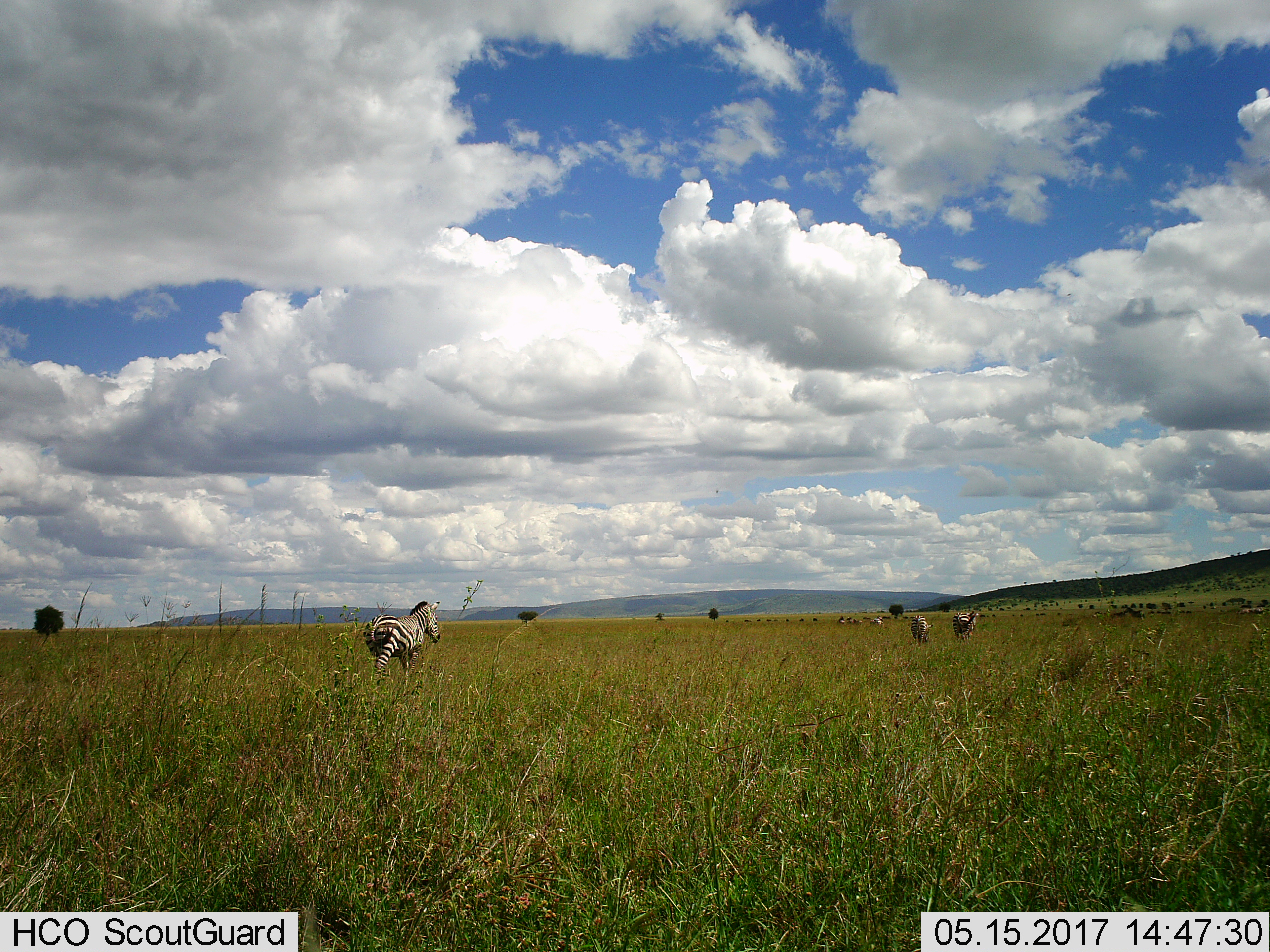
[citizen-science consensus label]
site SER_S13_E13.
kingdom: Animalia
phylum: Chordata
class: Mammalia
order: Perissodactyla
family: Equidae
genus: Equus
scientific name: Equus quagga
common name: plains zebra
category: zebraplains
Zebraplains (plains zebra) (Equus quagga), count 3. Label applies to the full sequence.